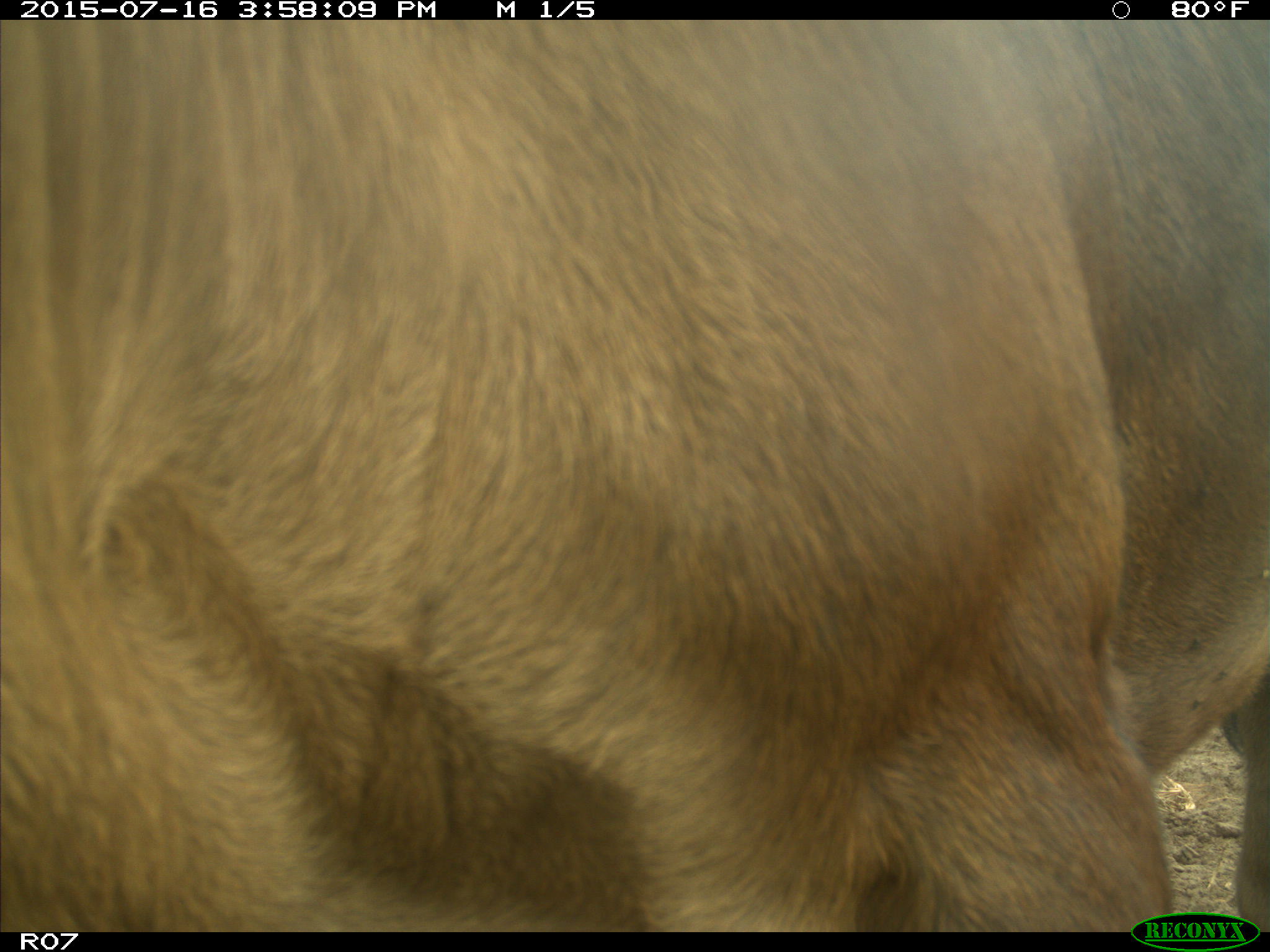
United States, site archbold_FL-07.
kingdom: Animalia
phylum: Chordata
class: Mammalia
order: Artiodactyla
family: Bovidae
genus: Bos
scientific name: Bos taurus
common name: domestic cow